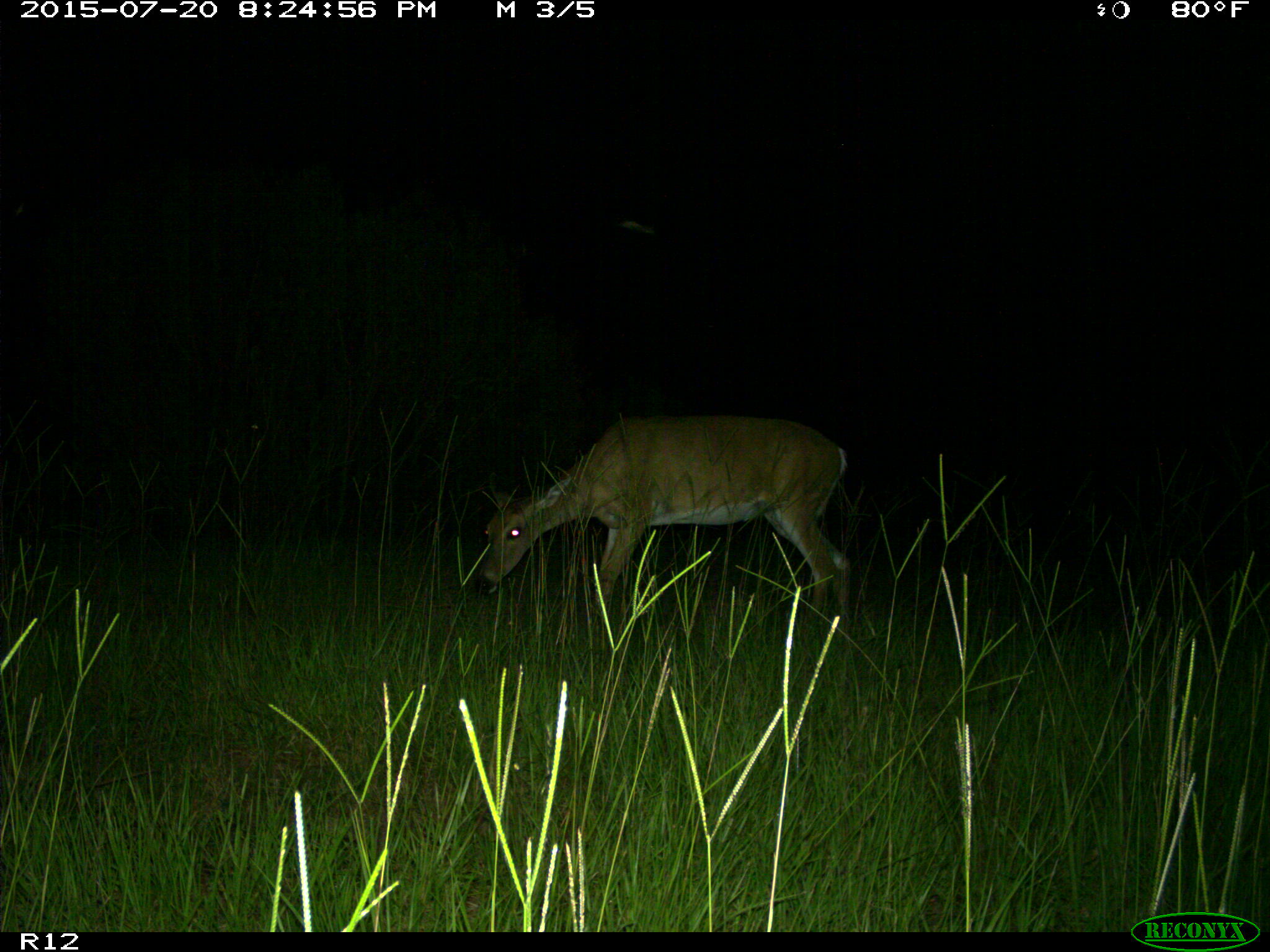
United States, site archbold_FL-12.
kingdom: Animalia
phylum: Chordata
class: Mammalia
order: Artiodactyla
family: Cervidae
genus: Odocoileus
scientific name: Odocoileus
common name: deer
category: unidentified deer